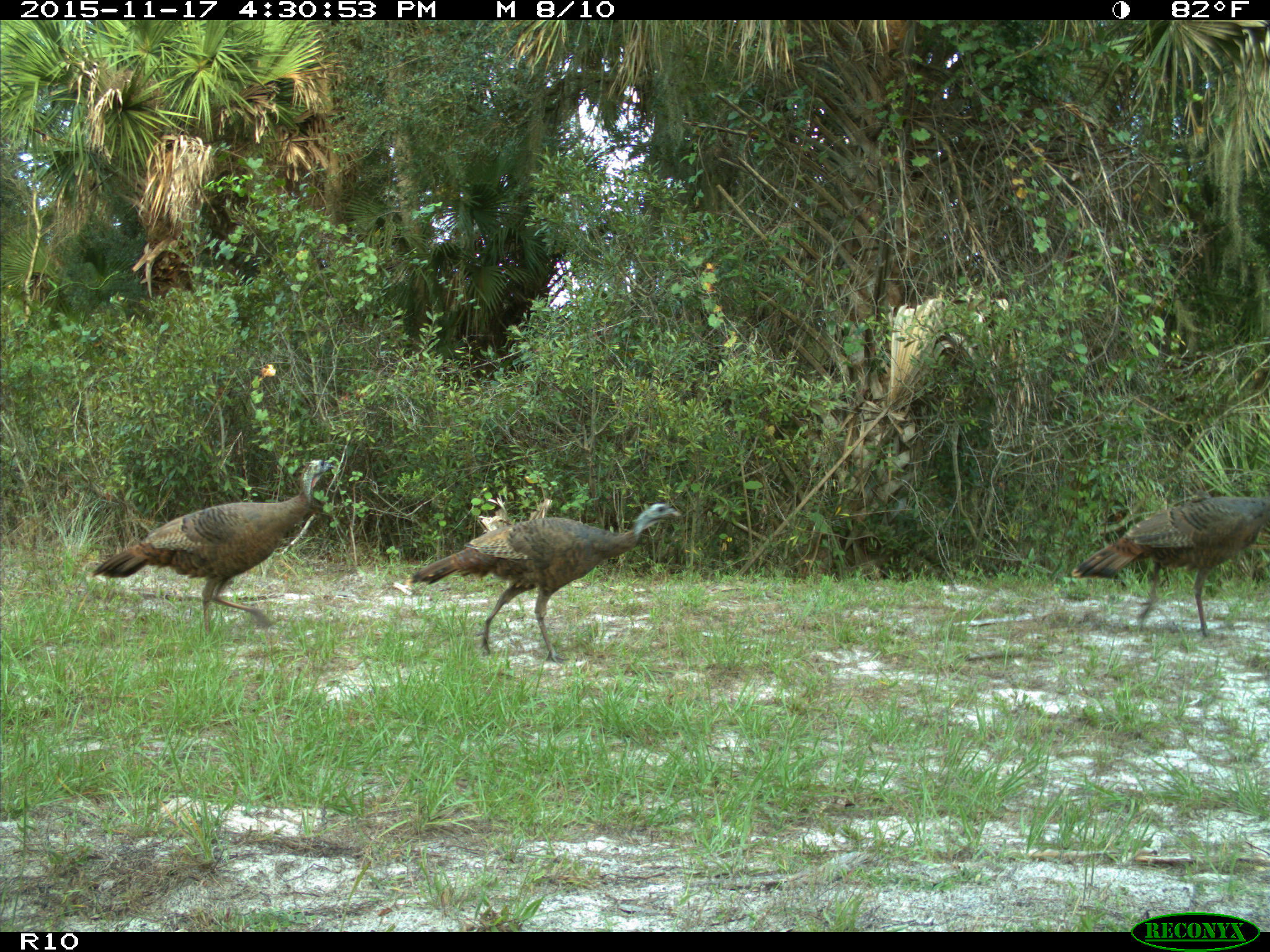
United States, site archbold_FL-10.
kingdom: Animalia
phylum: Chordata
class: Aves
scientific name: Aves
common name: birds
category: unidentified bird